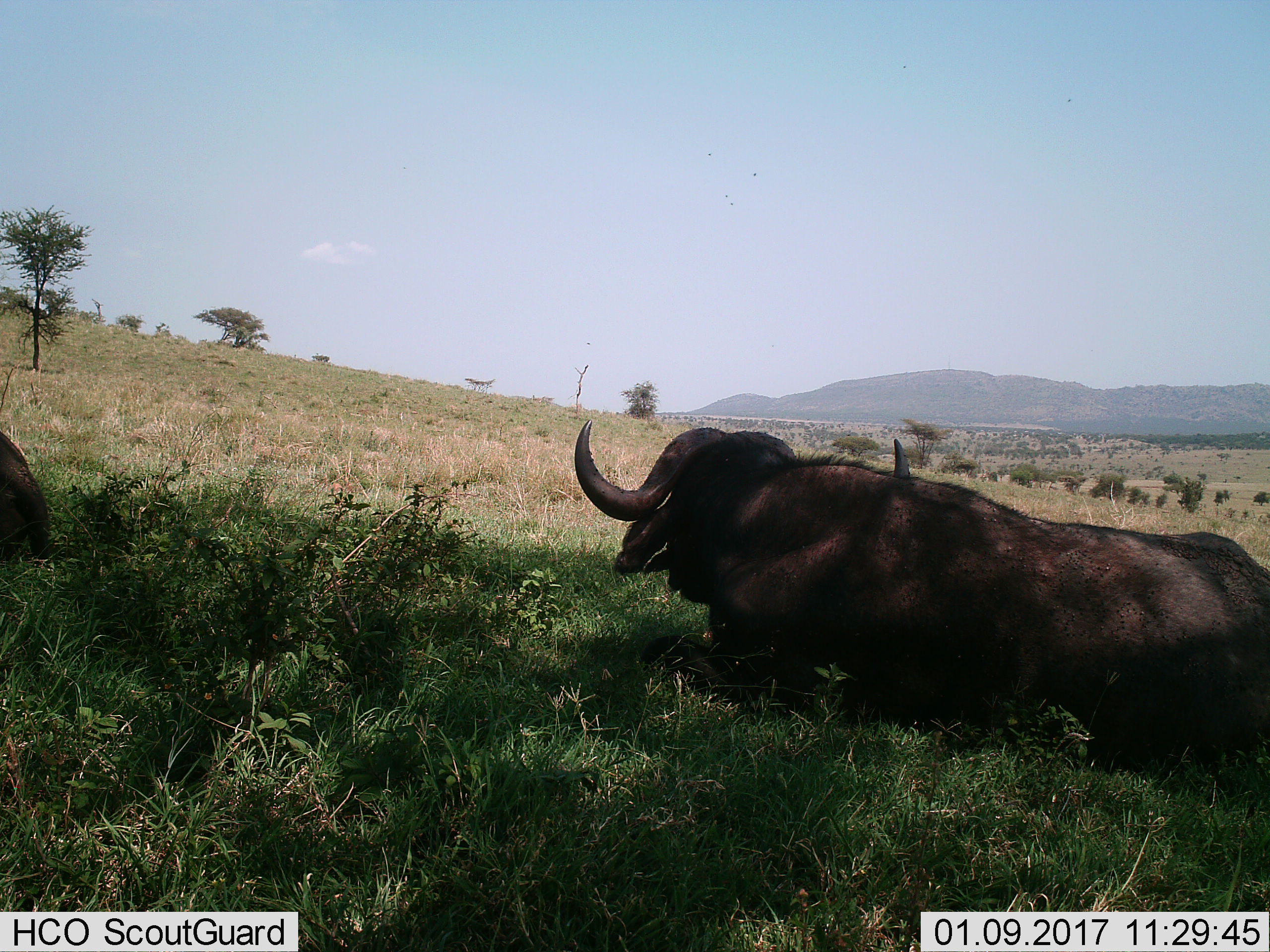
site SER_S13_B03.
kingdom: Animalia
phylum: Chordata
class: Mammalia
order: Artiodactyla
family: Bovidae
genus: Syncerus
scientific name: Syncerus caffer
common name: african buffalo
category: buffalo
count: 2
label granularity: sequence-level